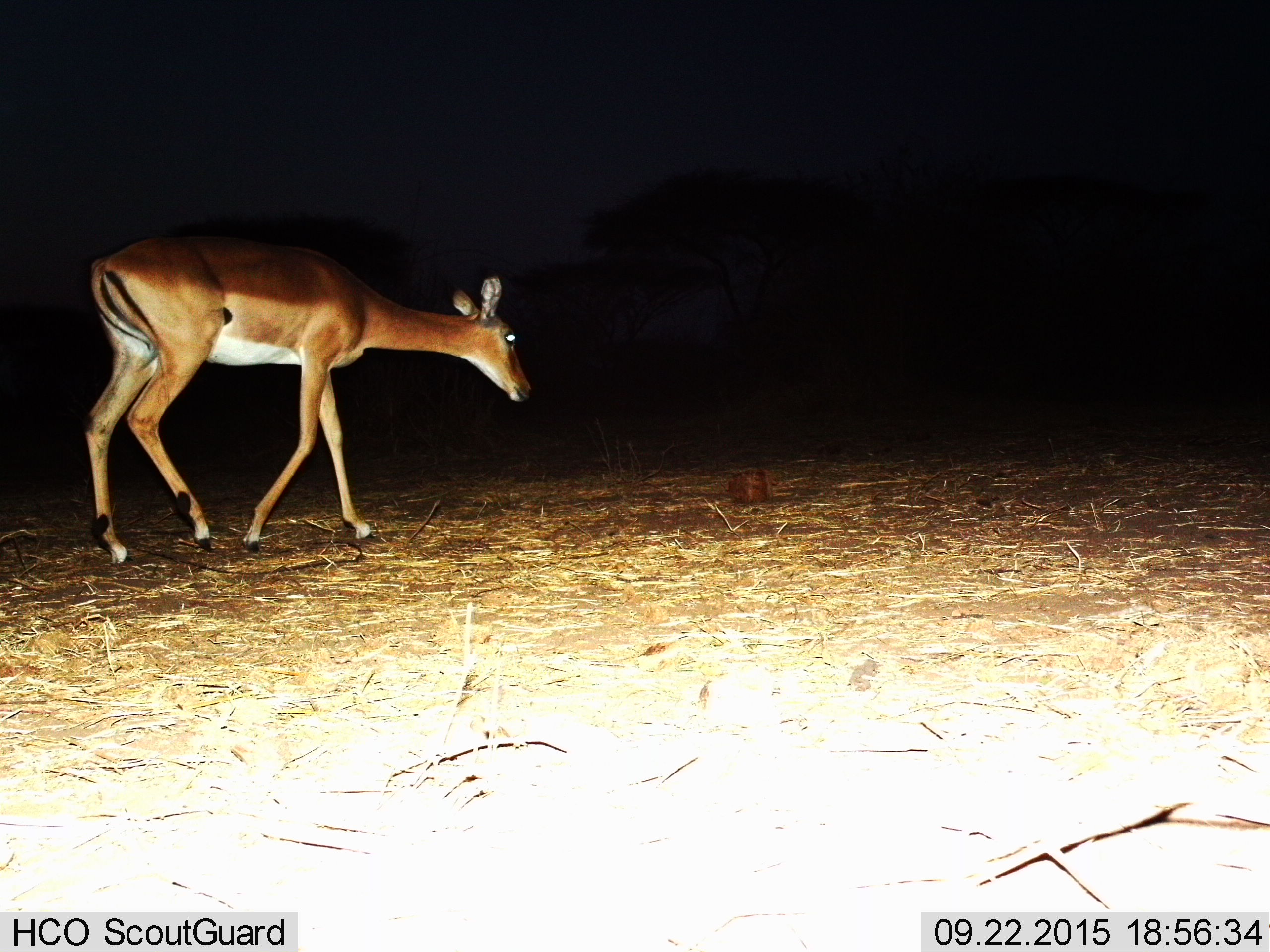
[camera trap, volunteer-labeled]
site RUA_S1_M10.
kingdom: Animalia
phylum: Chordata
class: Mammalia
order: Artiodactyla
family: Bovidae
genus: Aepyceros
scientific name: Aepyceros melampus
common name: impala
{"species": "impala (Aepyceros melampus)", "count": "1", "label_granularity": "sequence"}